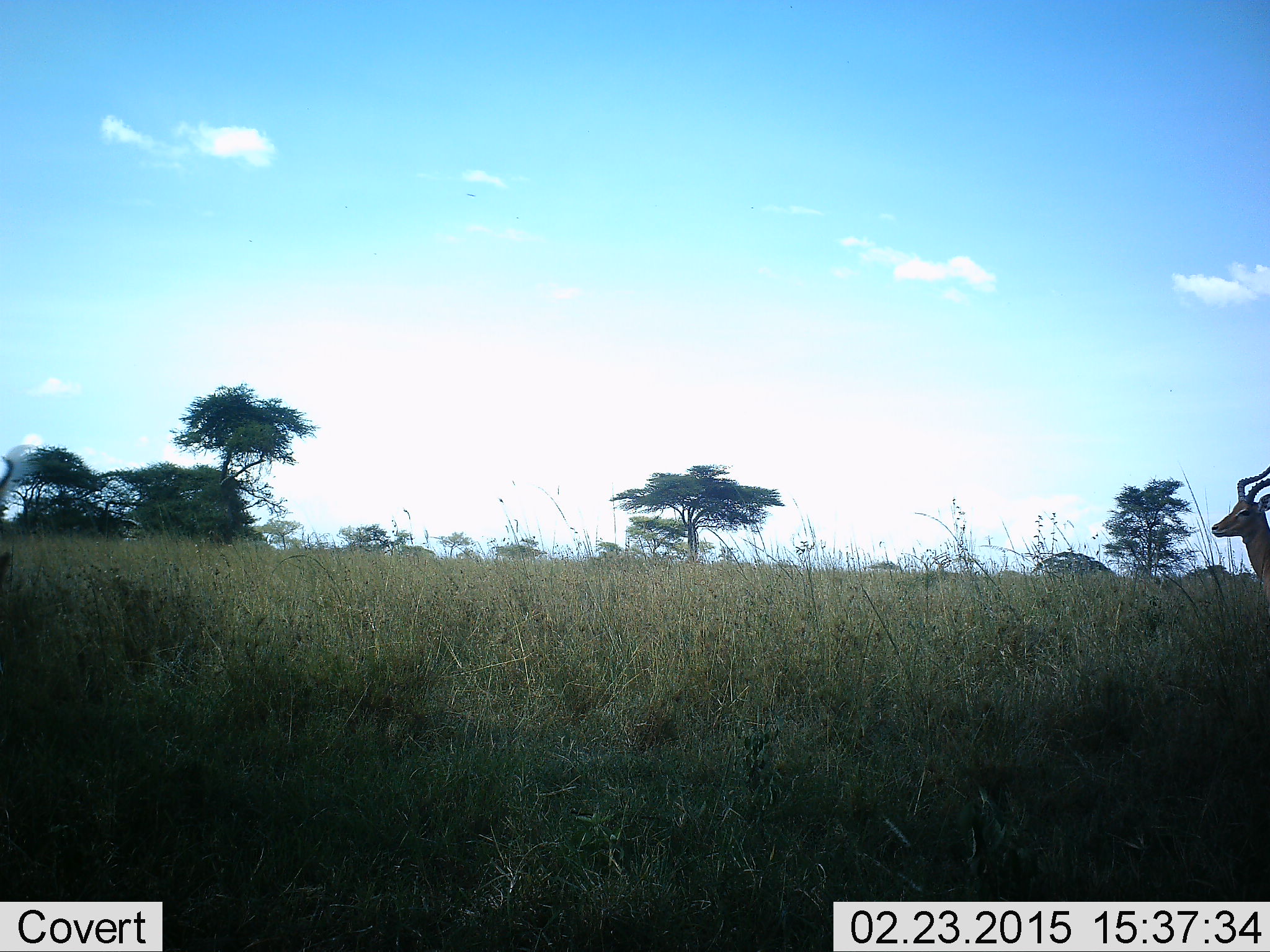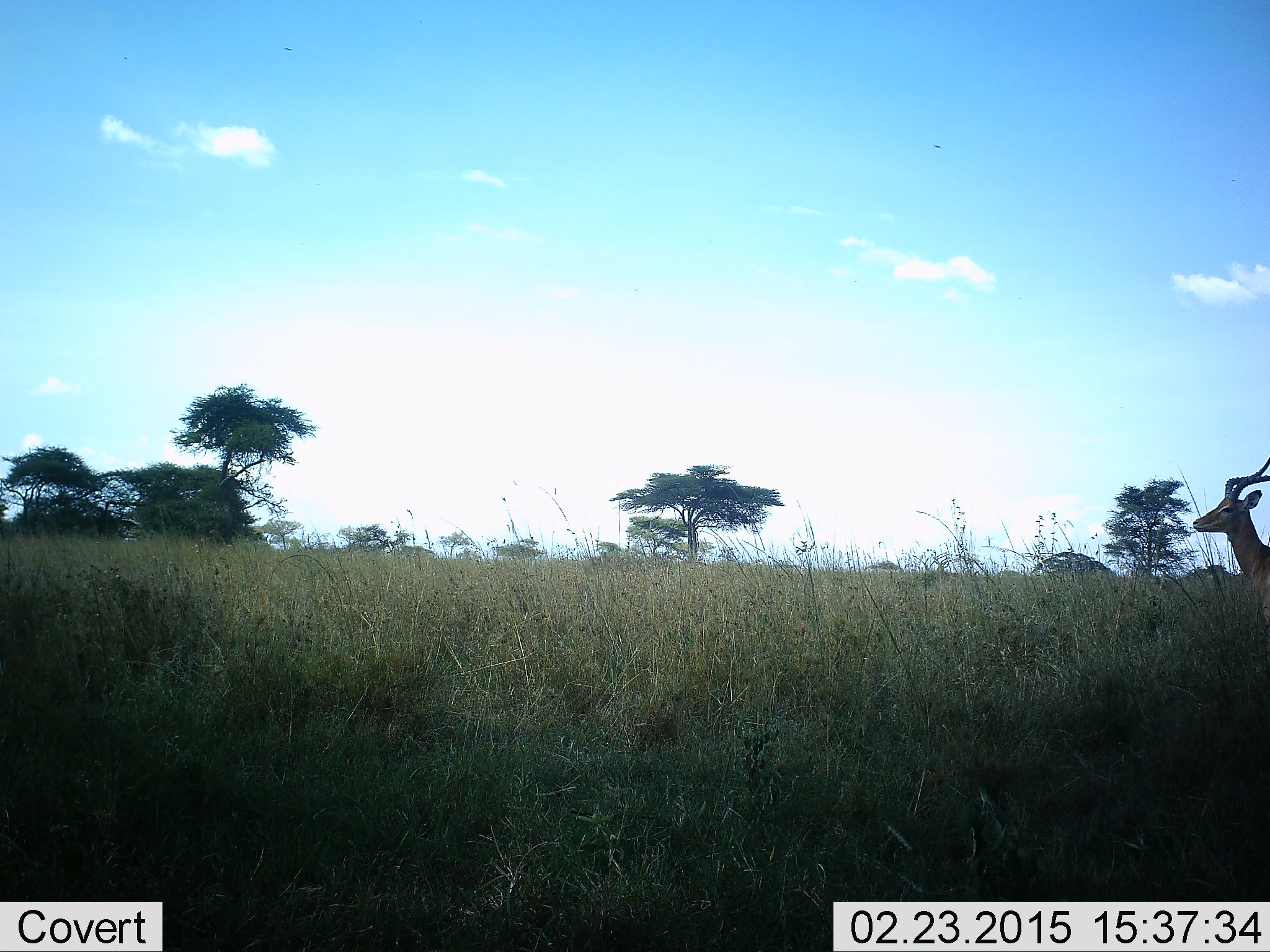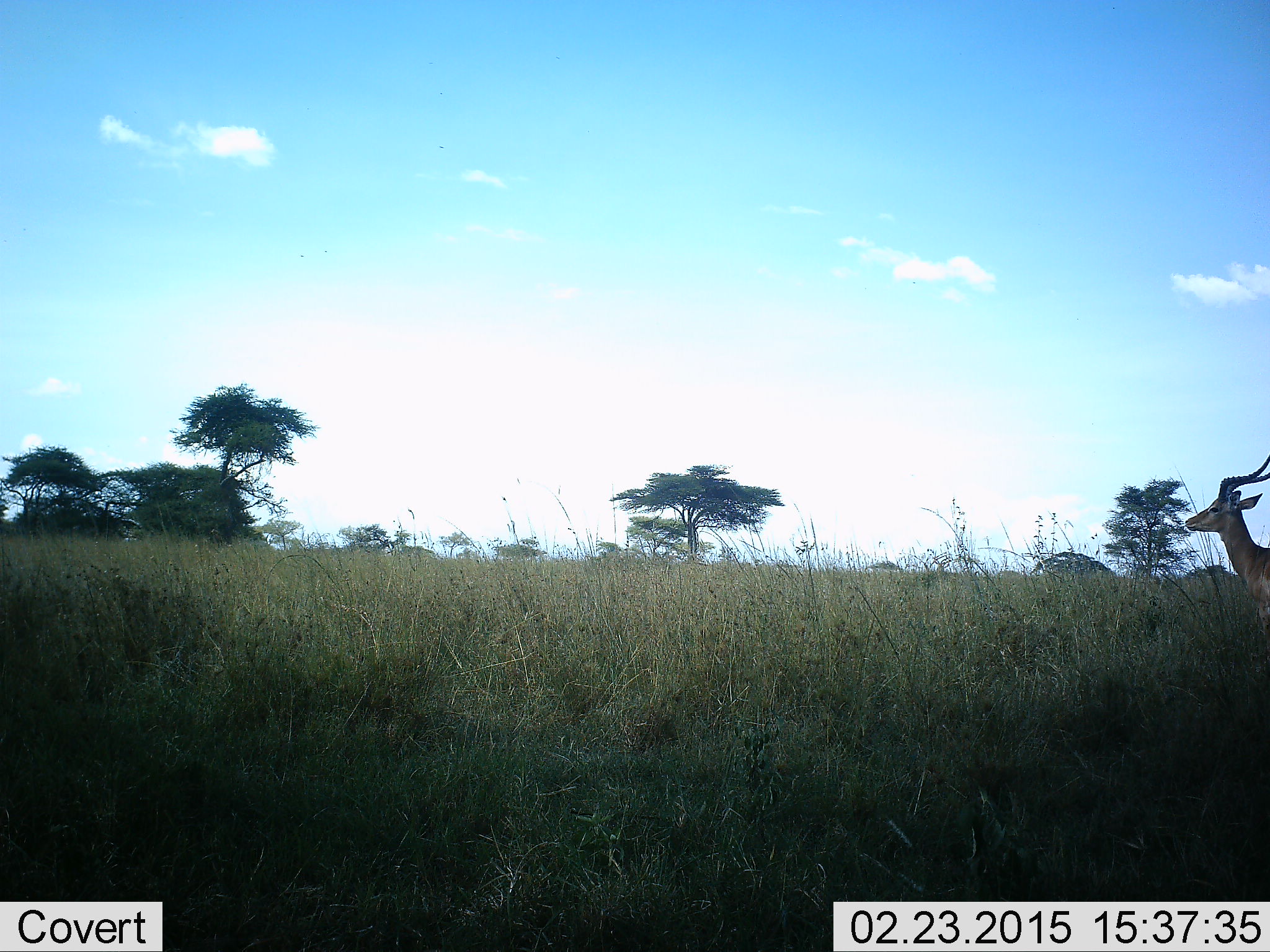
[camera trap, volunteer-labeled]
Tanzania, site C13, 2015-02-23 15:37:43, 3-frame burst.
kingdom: Animalia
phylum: Chordata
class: Mammalia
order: Artiodactyla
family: Bovidae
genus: Aepyceros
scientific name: Aepyceros melampus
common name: impala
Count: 1.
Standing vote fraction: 50%.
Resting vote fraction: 0%.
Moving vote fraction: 70%.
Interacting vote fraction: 0%.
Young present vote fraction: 0%.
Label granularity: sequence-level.